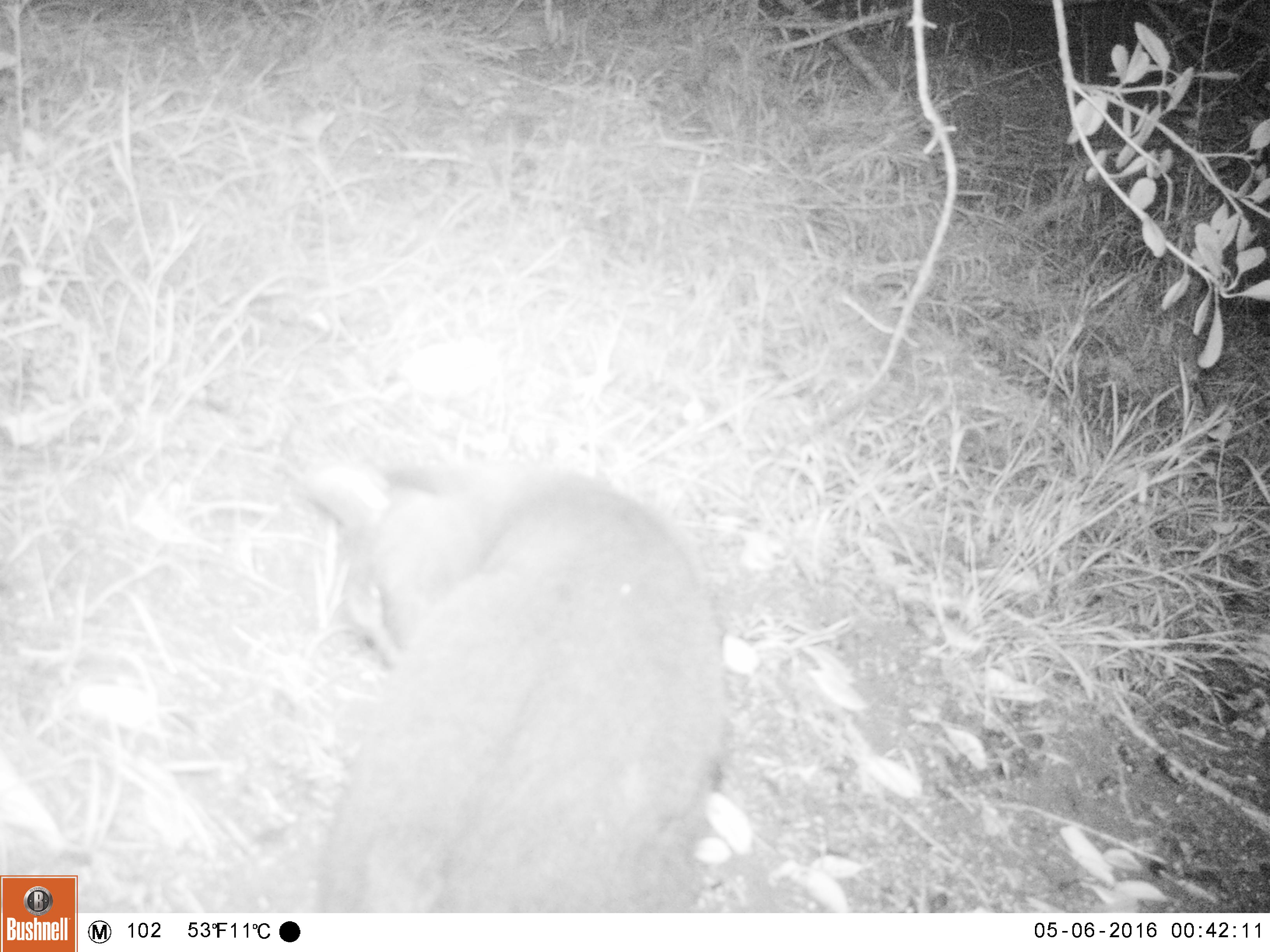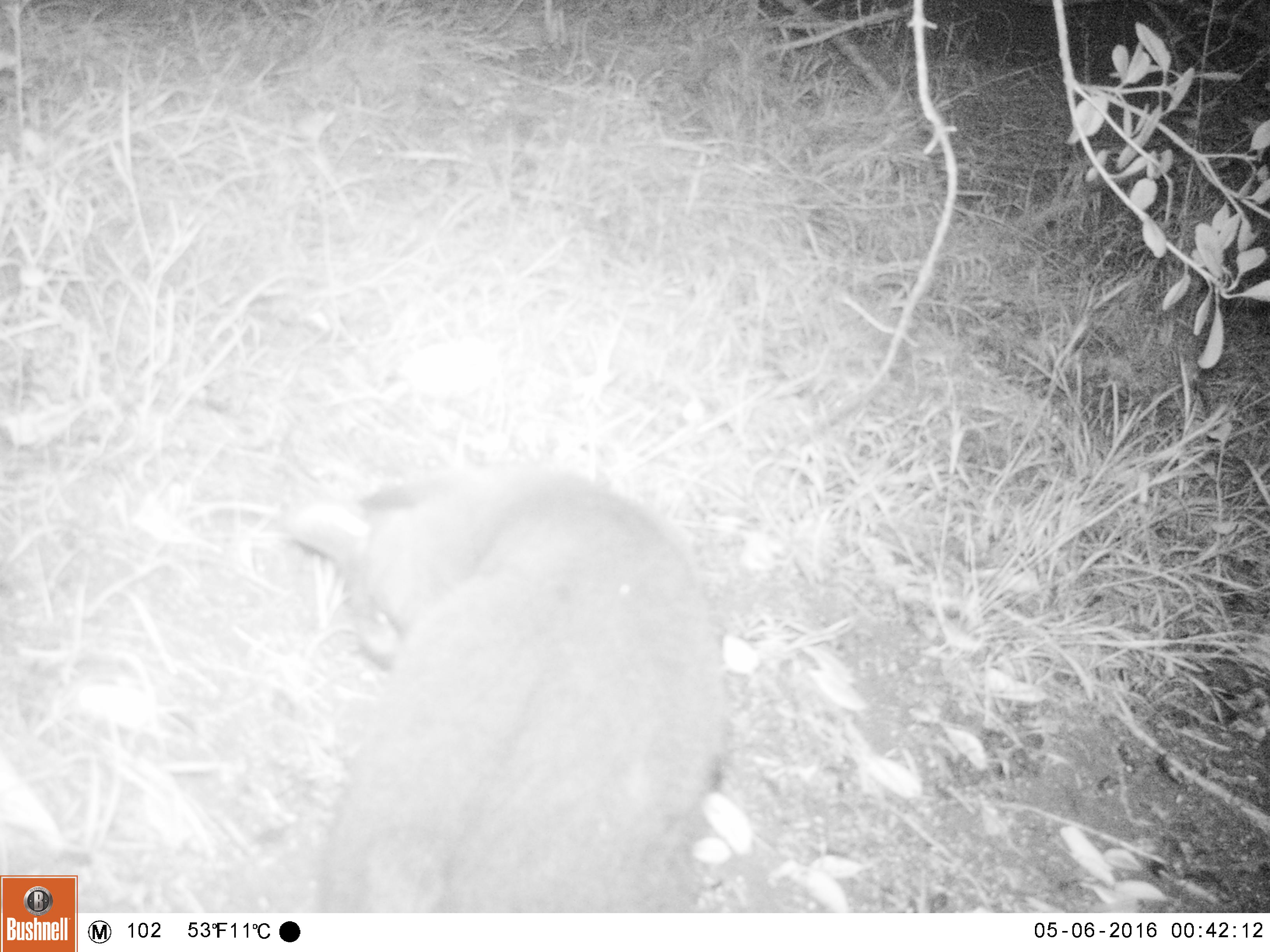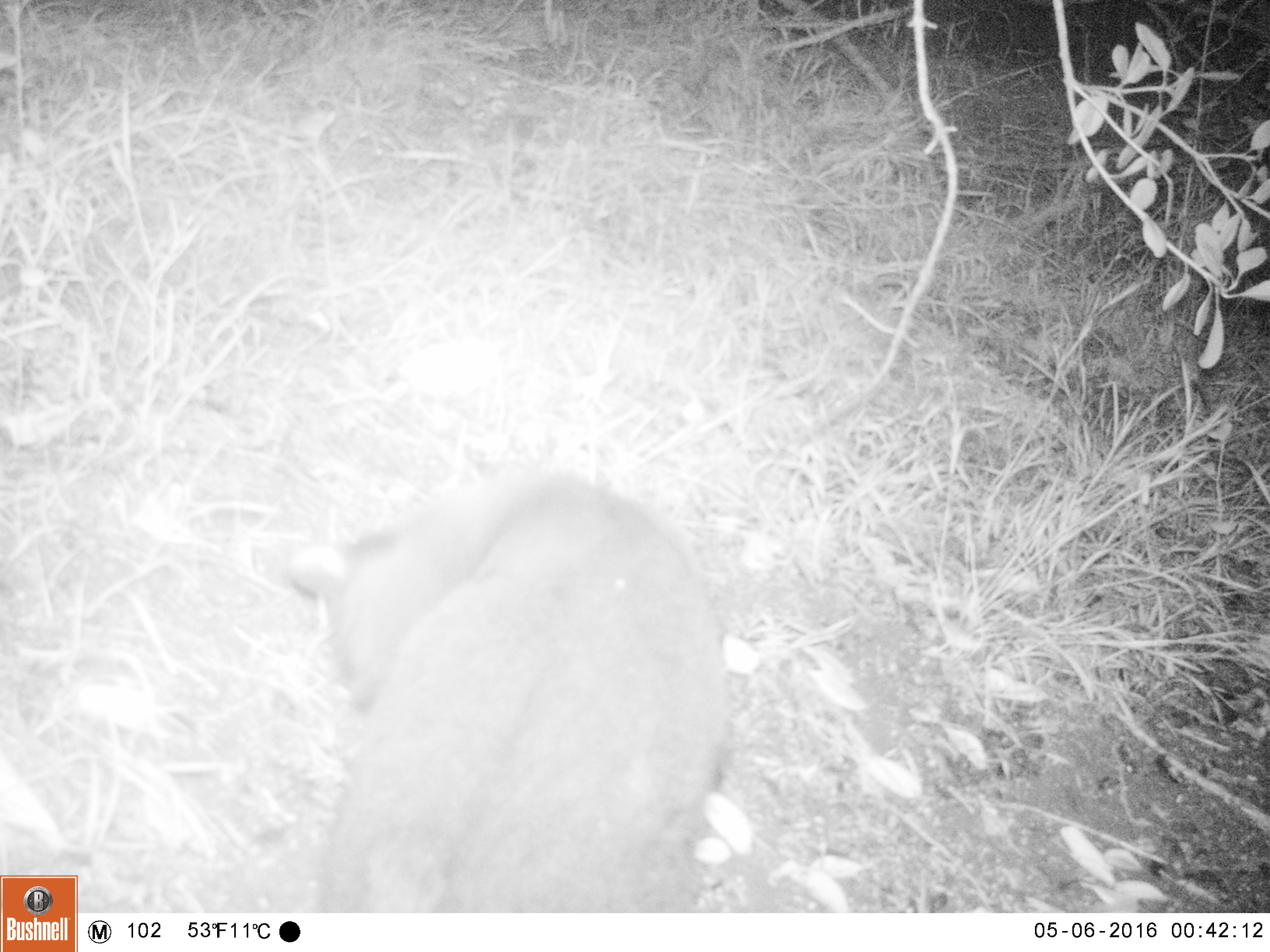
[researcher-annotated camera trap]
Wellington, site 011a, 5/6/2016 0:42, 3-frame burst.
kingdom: Animalia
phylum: Chordata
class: Mammalia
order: Carnivora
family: Felidae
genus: Felis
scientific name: Felis catus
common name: cat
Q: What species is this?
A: Cat (Felis catus).